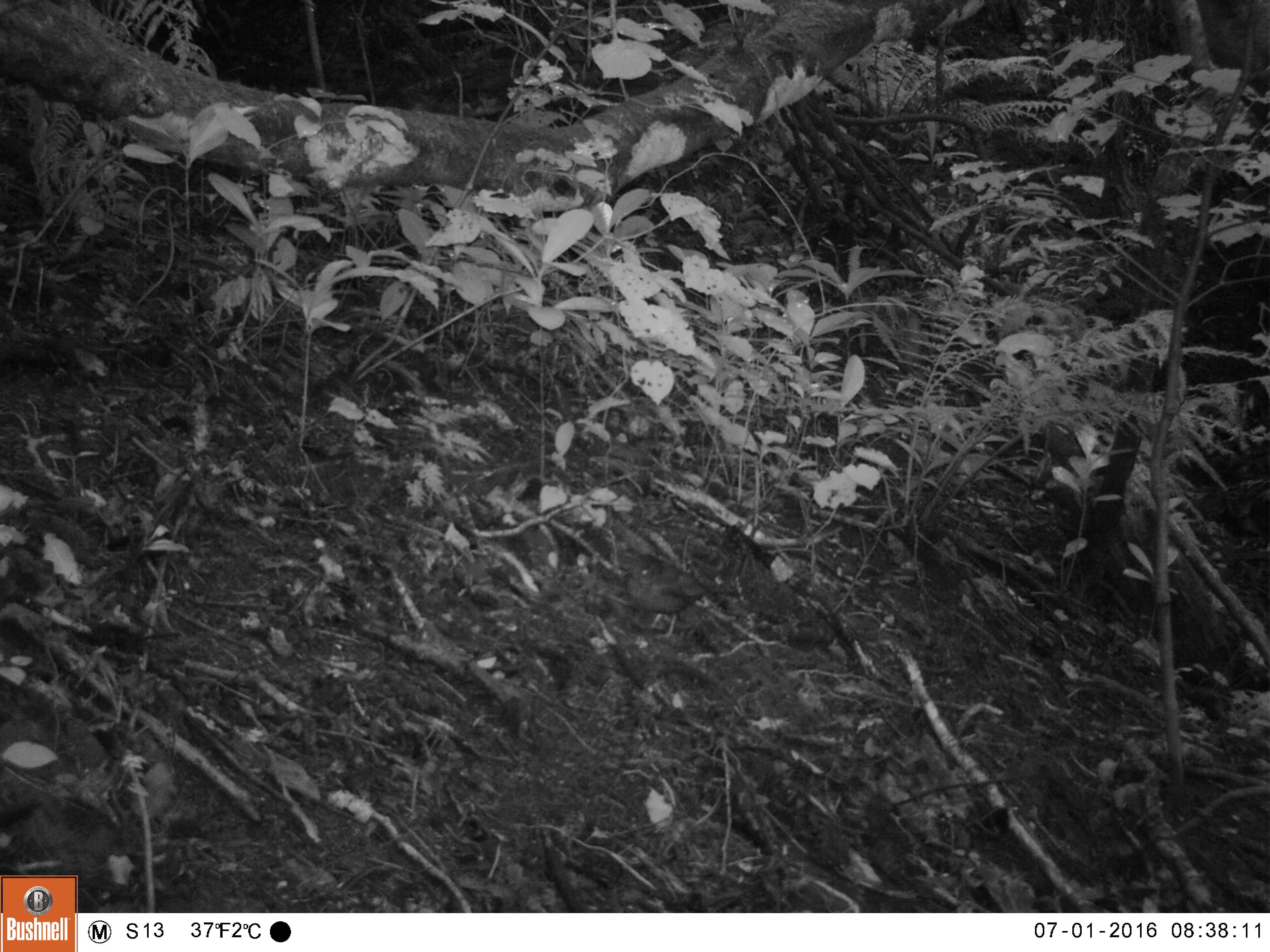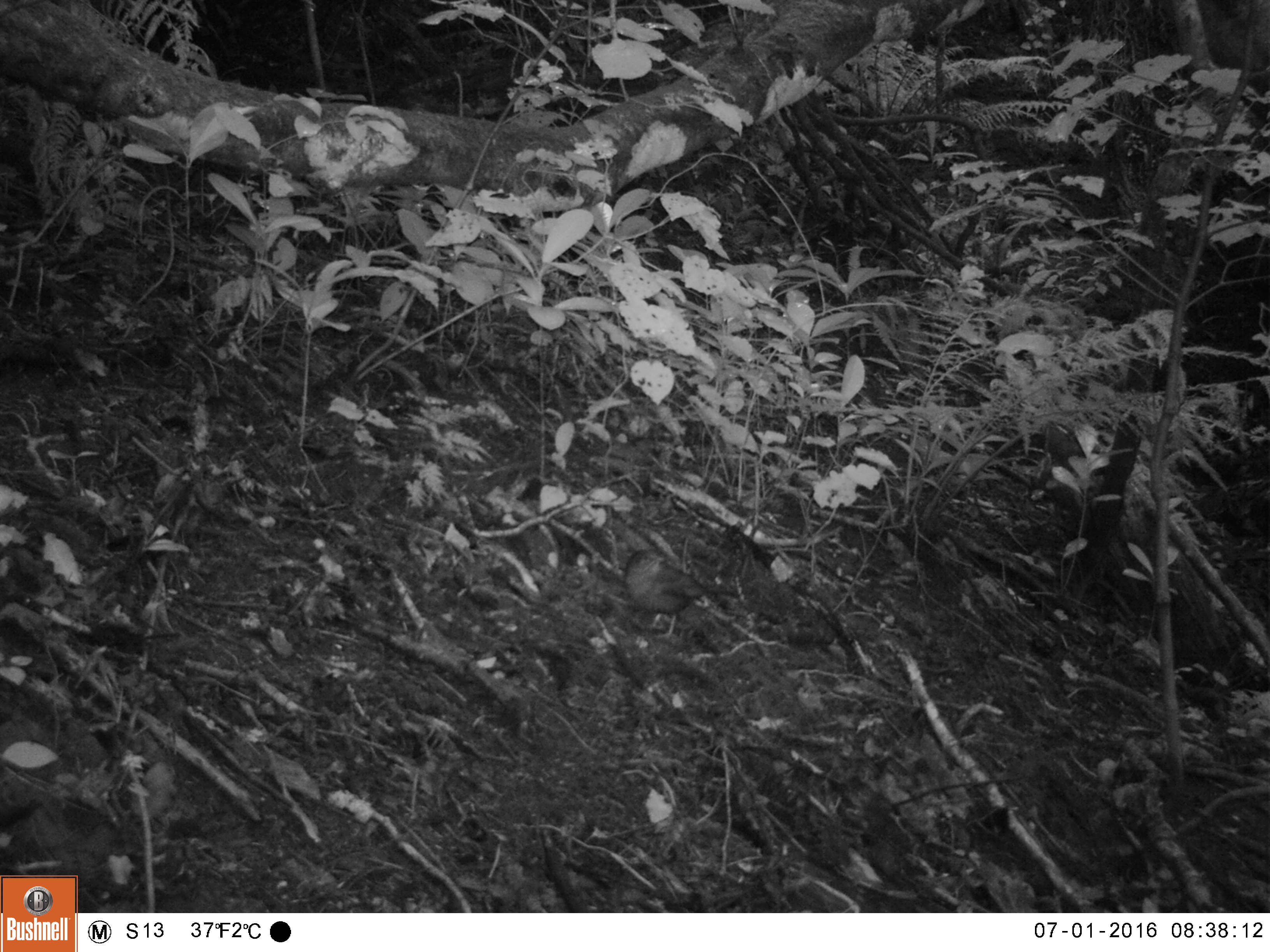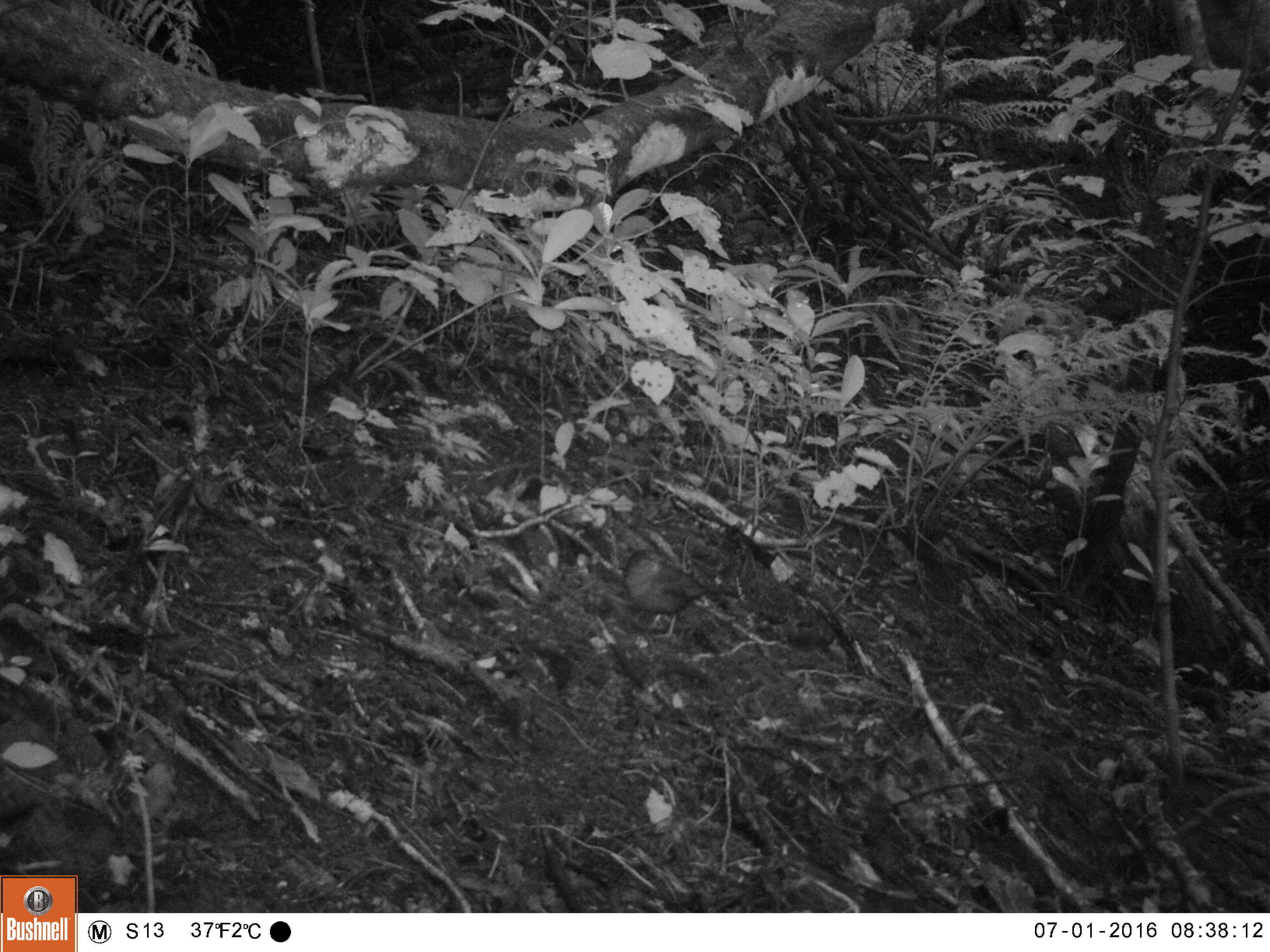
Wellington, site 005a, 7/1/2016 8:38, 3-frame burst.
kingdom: Animalia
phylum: Chordata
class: Aves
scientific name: Aves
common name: bird